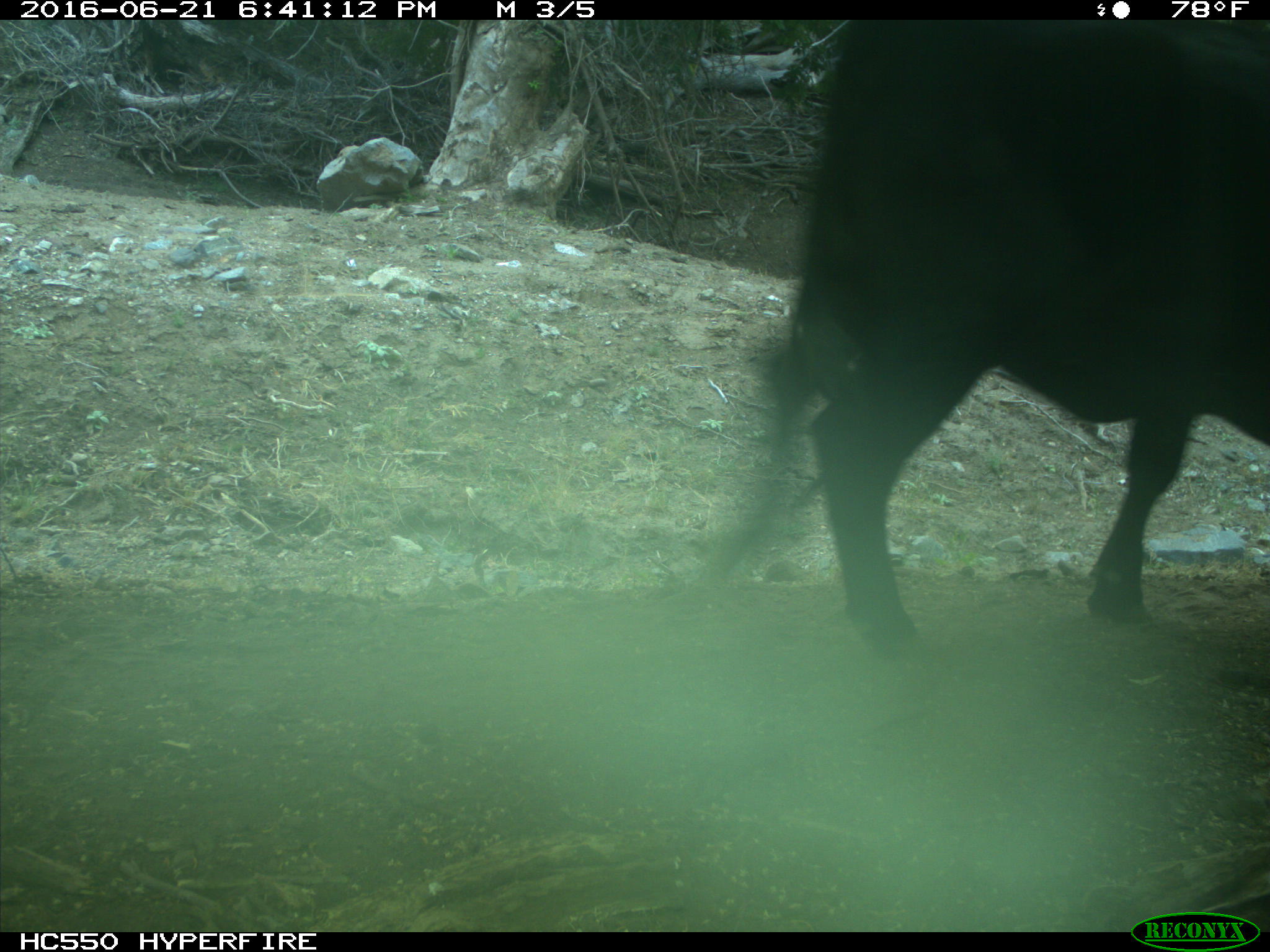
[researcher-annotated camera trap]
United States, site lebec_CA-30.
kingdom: Animalia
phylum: Chordata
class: Mammalia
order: Artiodactyla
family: Bovidae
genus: Bos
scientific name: Bos taurus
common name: domestic cow